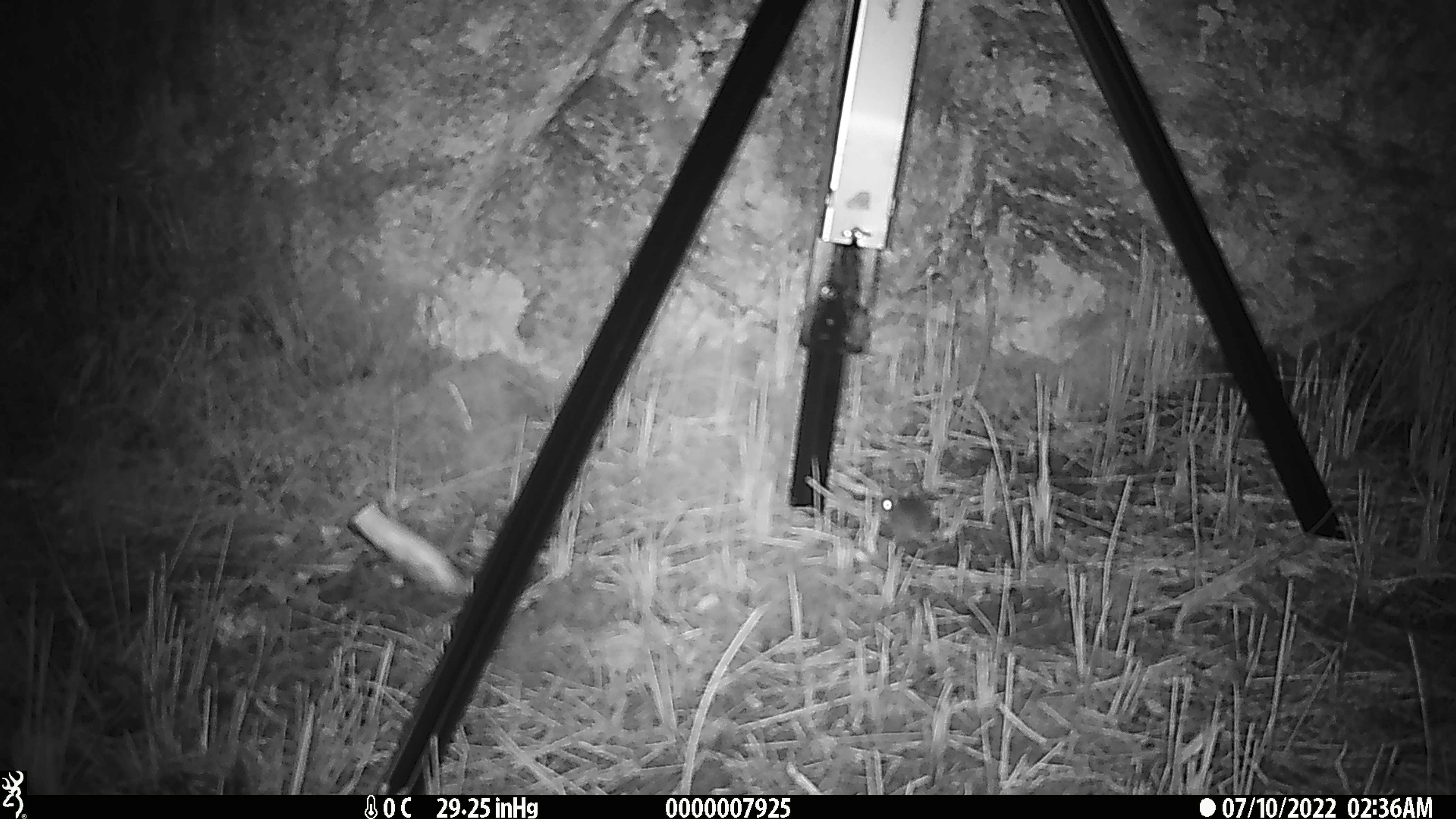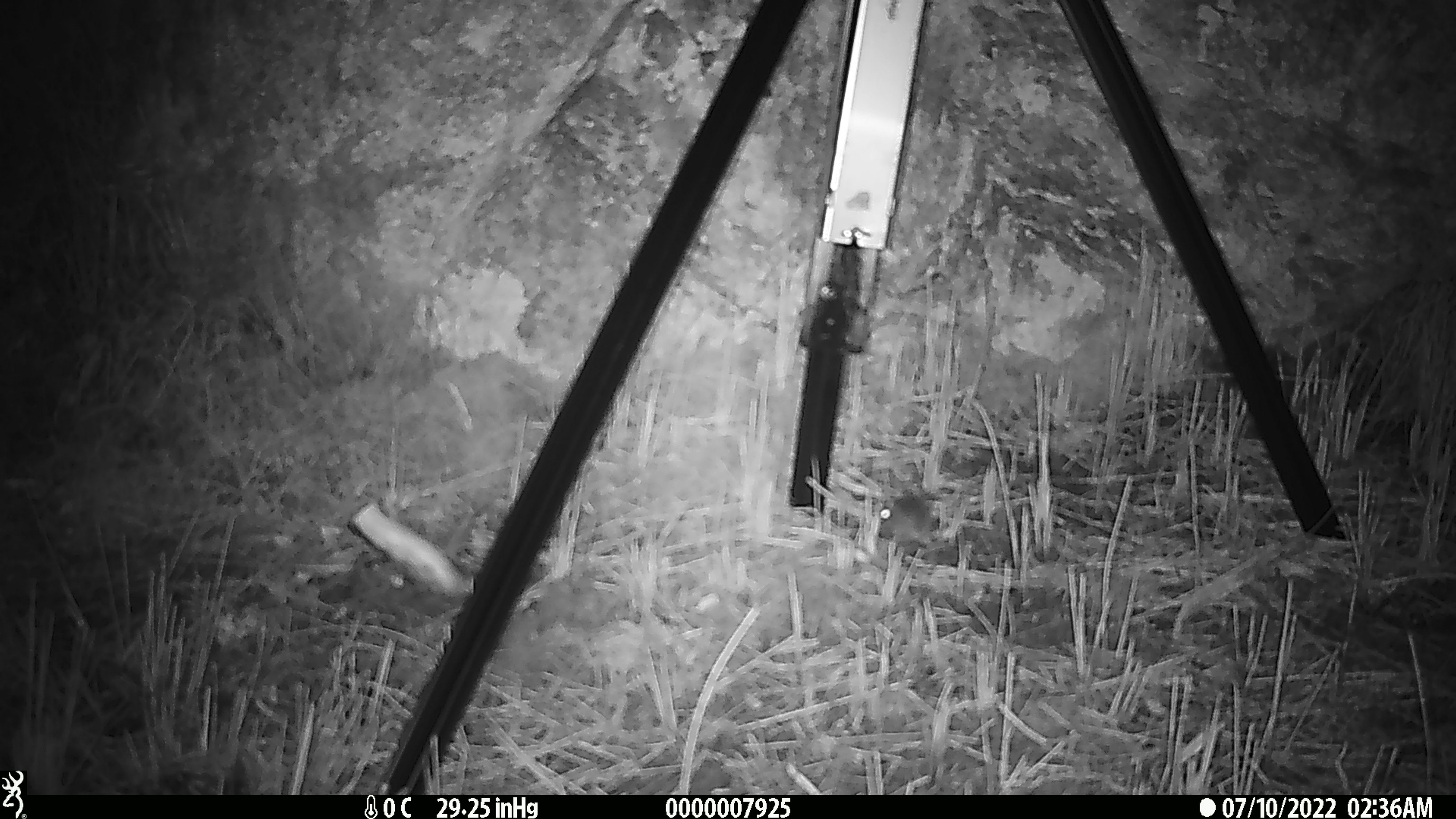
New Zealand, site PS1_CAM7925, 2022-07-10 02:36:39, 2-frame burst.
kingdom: Animalia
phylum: Chordata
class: Mammalia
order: Rodentia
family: Muridae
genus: Mus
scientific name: Mus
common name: mouse